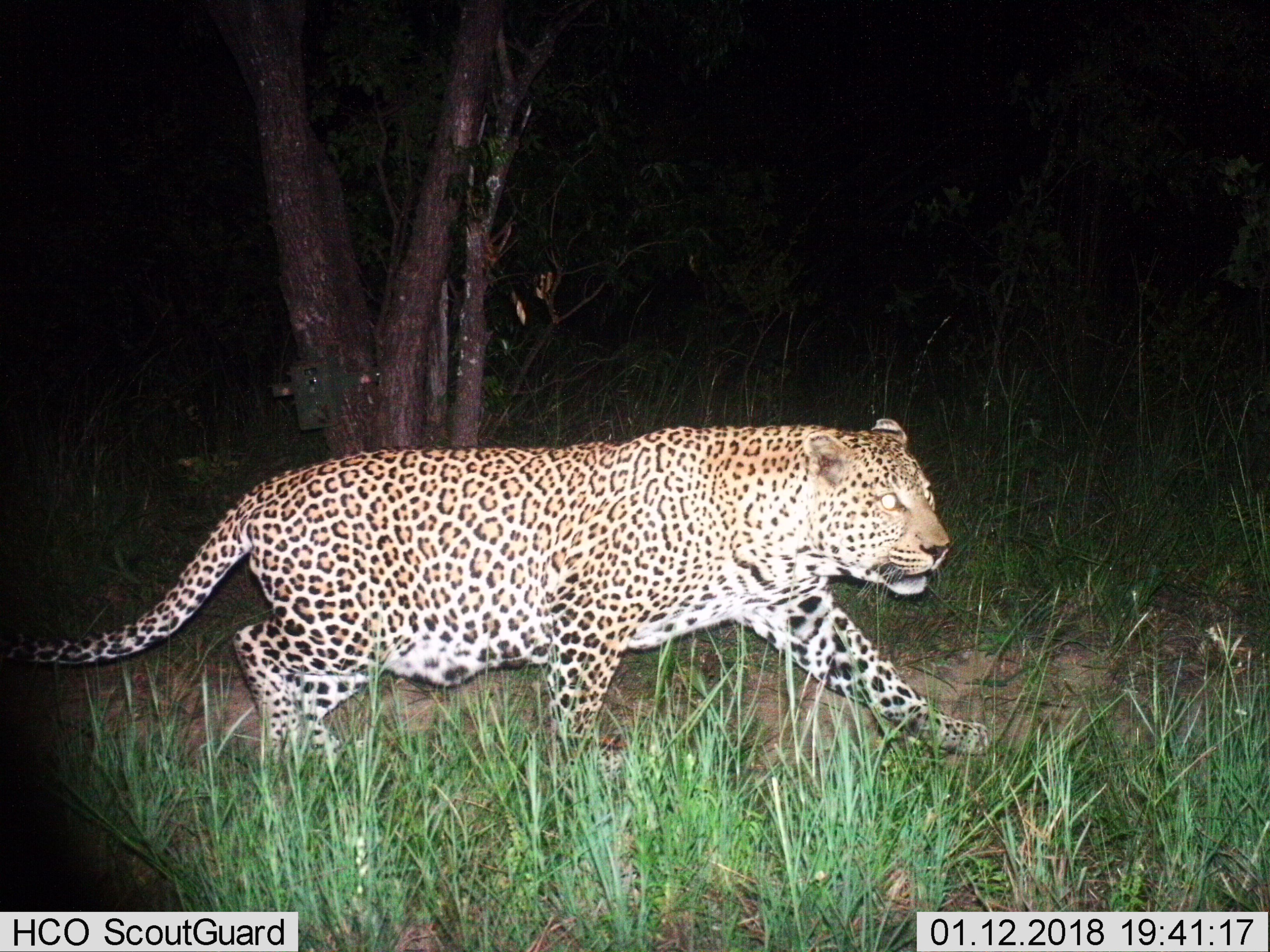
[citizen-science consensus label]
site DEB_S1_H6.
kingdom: Animalia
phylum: Chordata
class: Mammalia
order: Carnivora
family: Felidae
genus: Panthera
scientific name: Panthera pardus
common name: leopard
Leopard (Panthera pardus), count 1. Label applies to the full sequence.